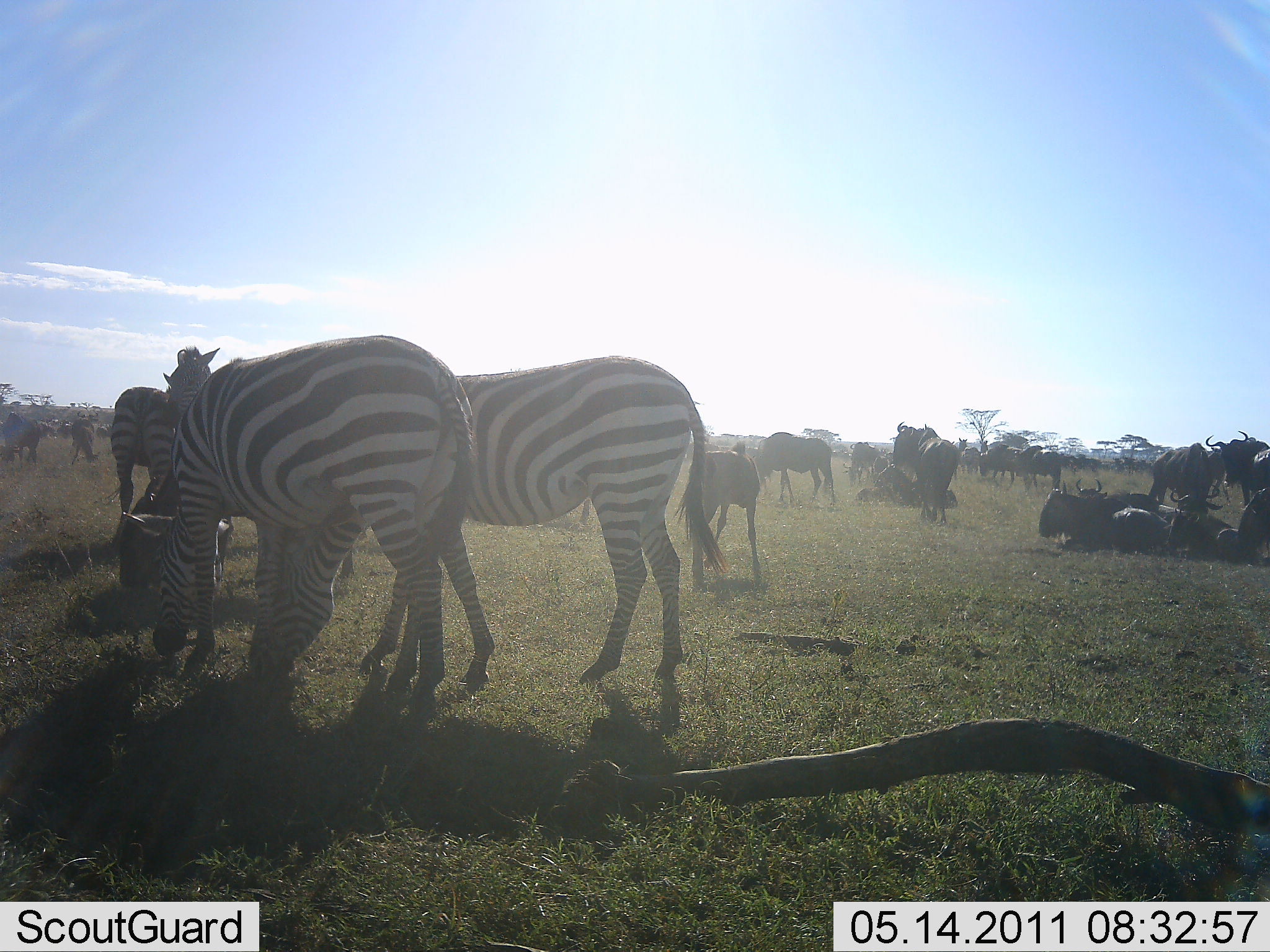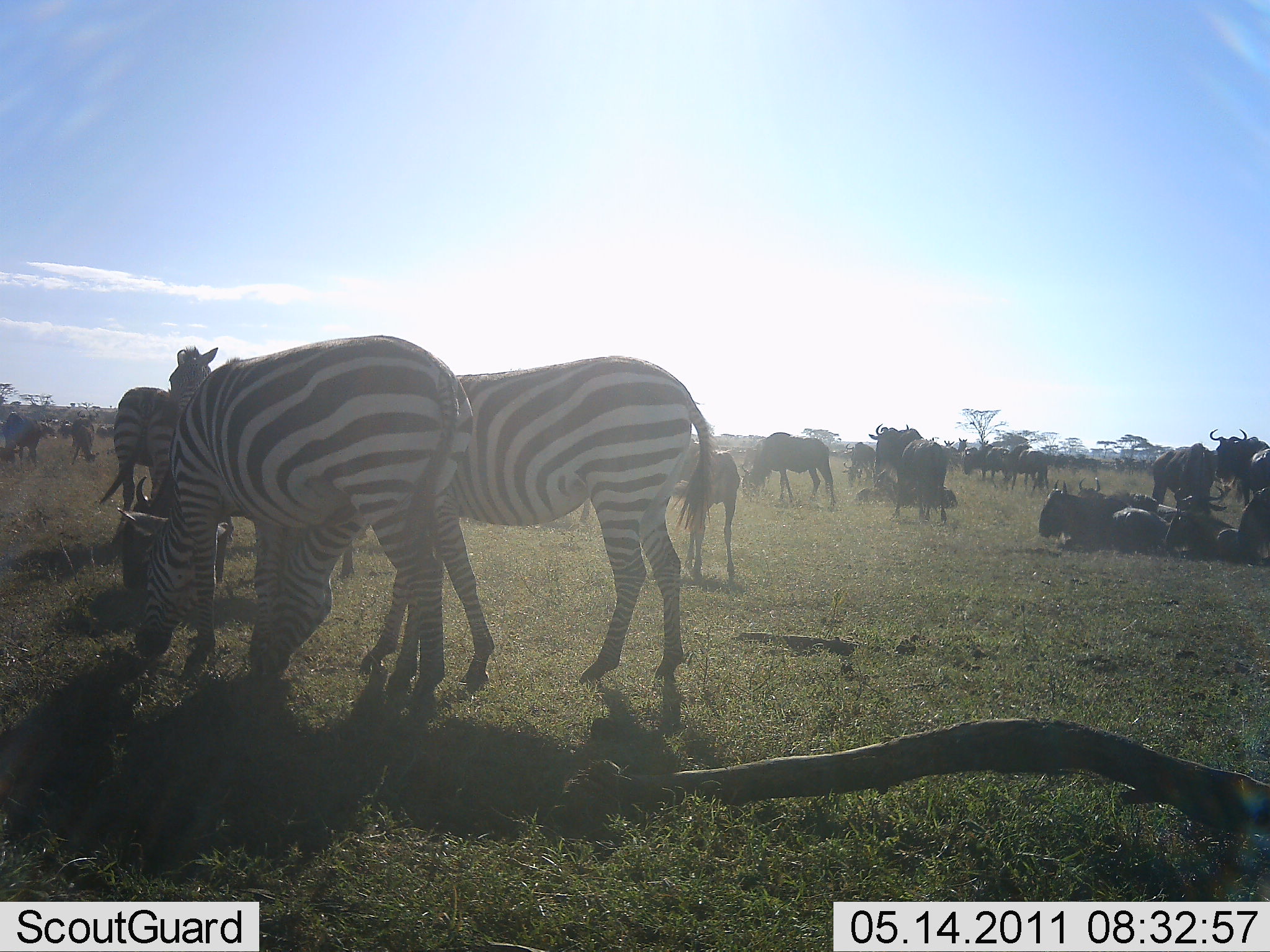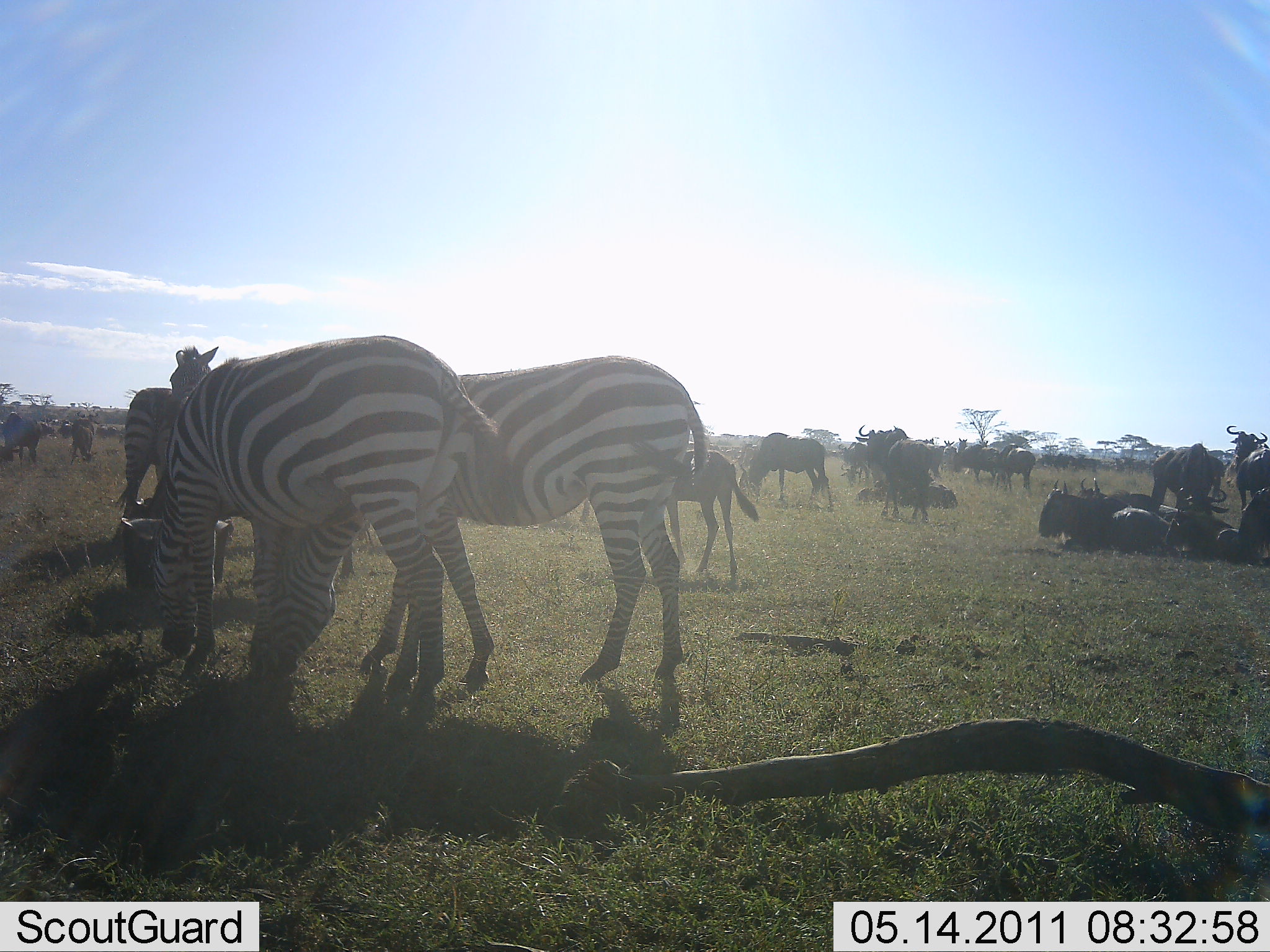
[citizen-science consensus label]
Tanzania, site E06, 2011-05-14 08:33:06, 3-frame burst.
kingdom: Animalia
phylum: Chordata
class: Mammalia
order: Artiodactyla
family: Bovidae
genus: Connochaetes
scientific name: Connochaetes taurinus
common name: blue wildebeest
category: wildebeest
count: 11-50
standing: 69%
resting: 94%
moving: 38%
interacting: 6%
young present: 19%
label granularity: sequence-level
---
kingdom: Animalia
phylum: Chordata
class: Mammalia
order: Perissodactyla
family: Equidae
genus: Equus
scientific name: Equus quagga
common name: plains zebra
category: zebra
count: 4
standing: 50%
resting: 6%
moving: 0%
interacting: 0%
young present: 0%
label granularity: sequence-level